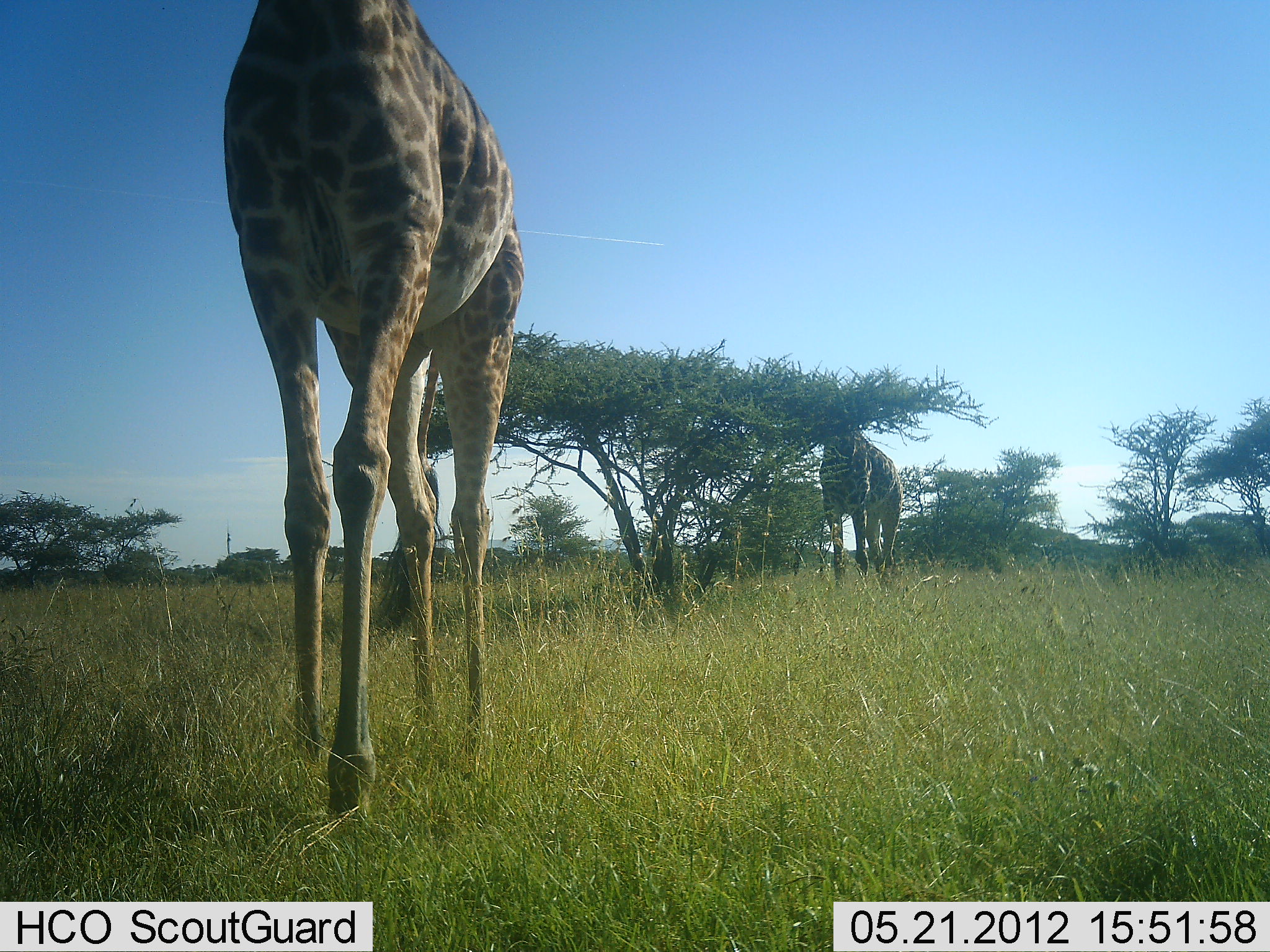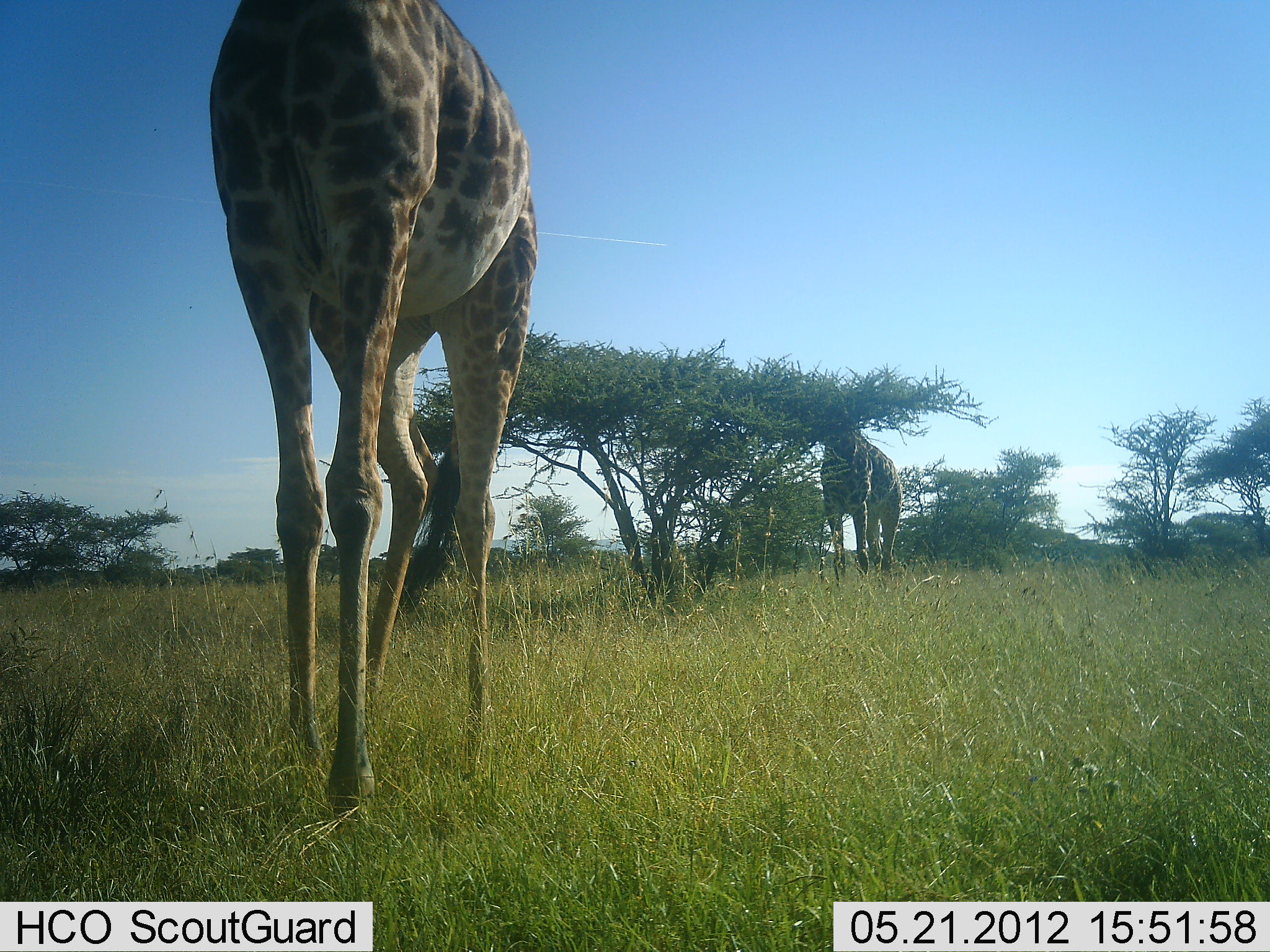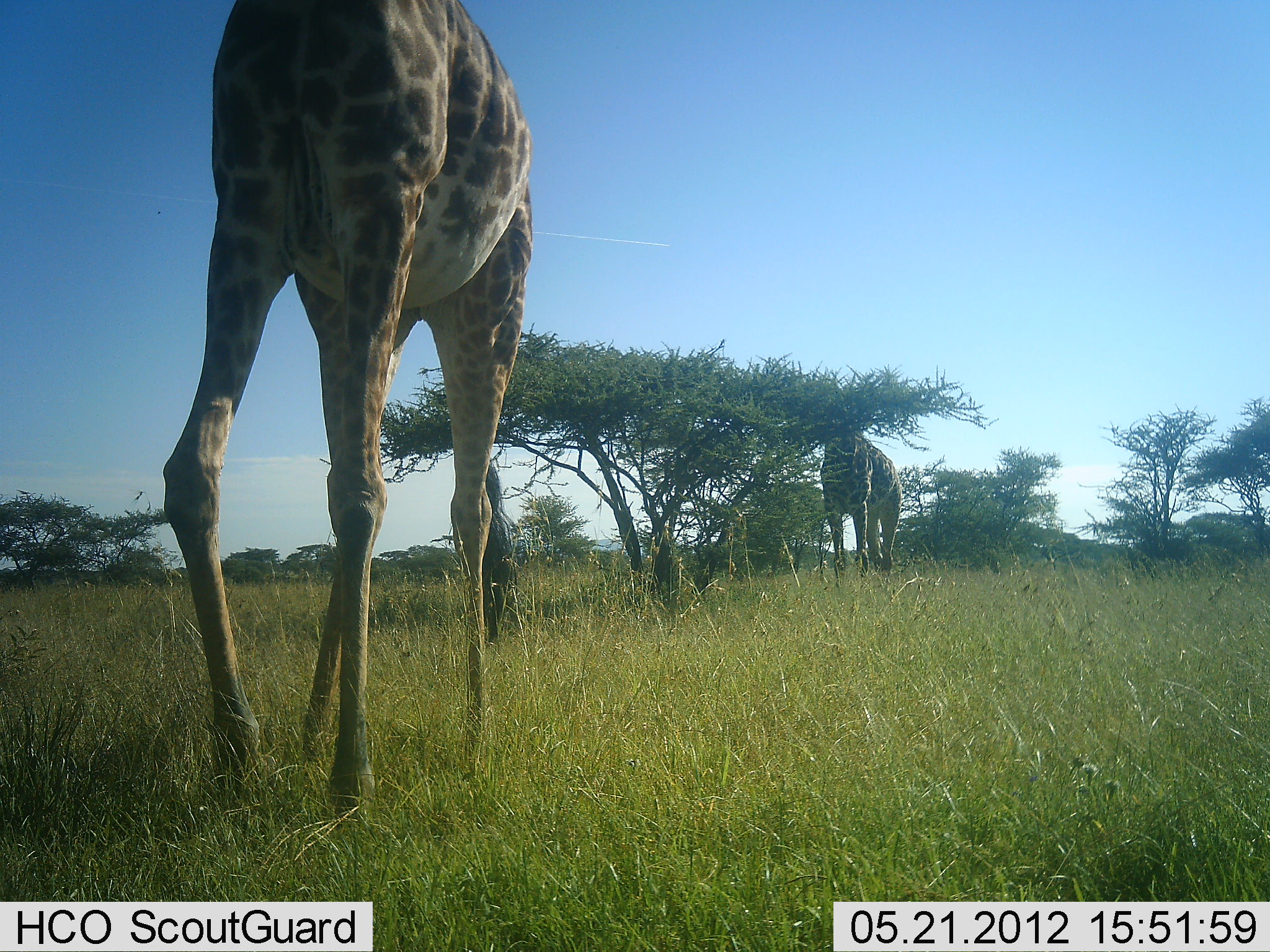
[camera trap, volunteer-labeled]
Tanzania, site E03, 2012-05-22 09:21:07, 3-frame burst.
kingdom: Animalia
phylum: Chordata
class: Mammalia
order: Artiodactyla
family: Giraffidae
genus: Giraffa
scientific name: Giraffa camelopardalis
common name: giraffe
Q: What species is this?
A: Giraffe (Giraffa camelopardalis).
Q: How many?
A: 2.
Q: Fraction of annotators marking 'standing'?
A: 40%.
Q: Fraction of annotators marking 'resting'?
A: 0%.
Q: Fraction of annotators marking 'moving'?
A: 40%.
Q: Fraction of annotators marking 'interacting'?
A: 0%.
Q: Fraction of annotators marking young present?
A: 0%.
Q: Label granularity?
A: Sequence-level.